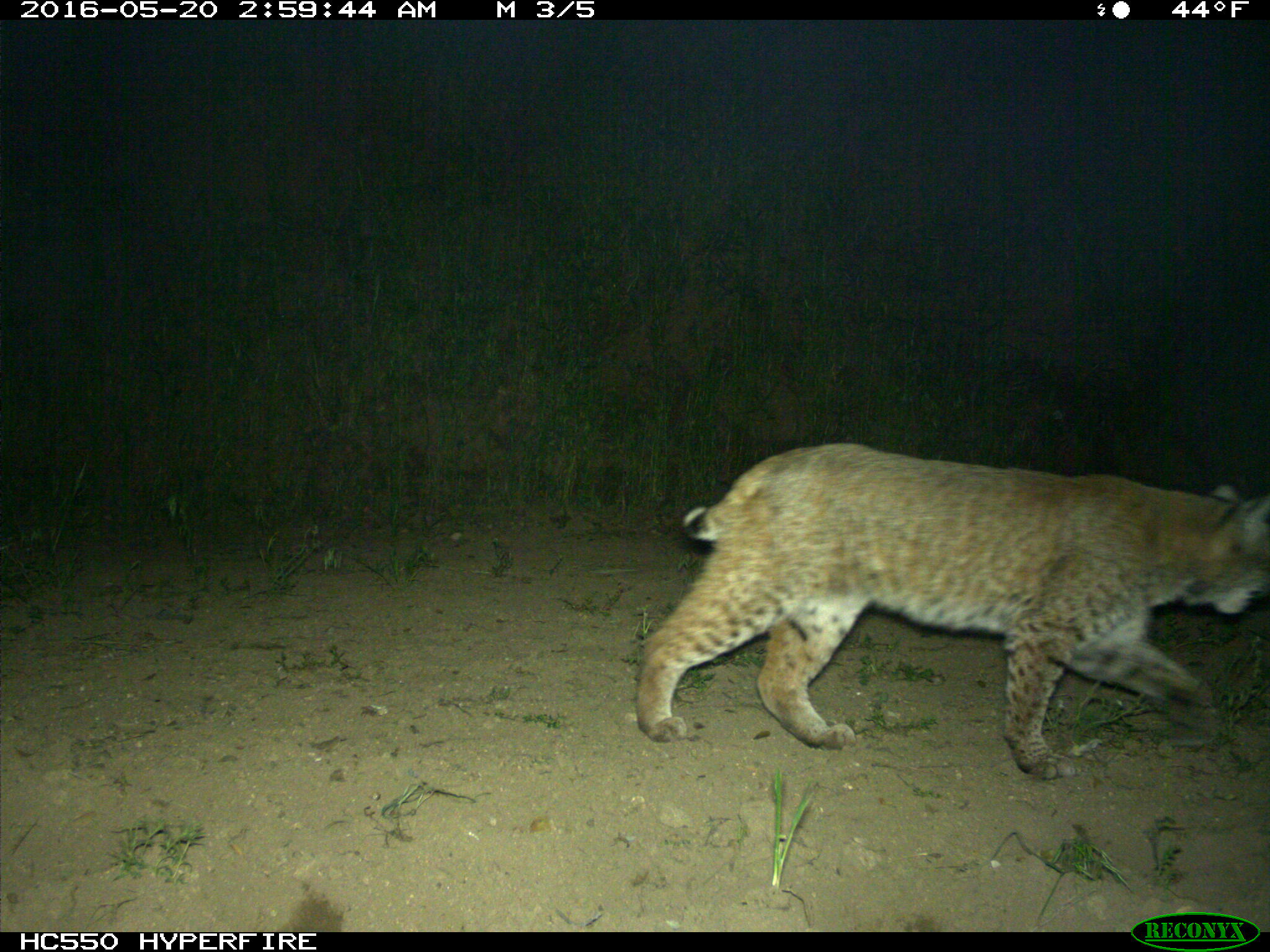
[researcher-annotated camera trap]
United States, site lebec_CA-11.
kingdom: Animalia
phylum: Chordata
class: Mammalia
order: Carnivora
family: Felidae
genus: Lynx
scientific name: Lynx rufus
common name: bobcat